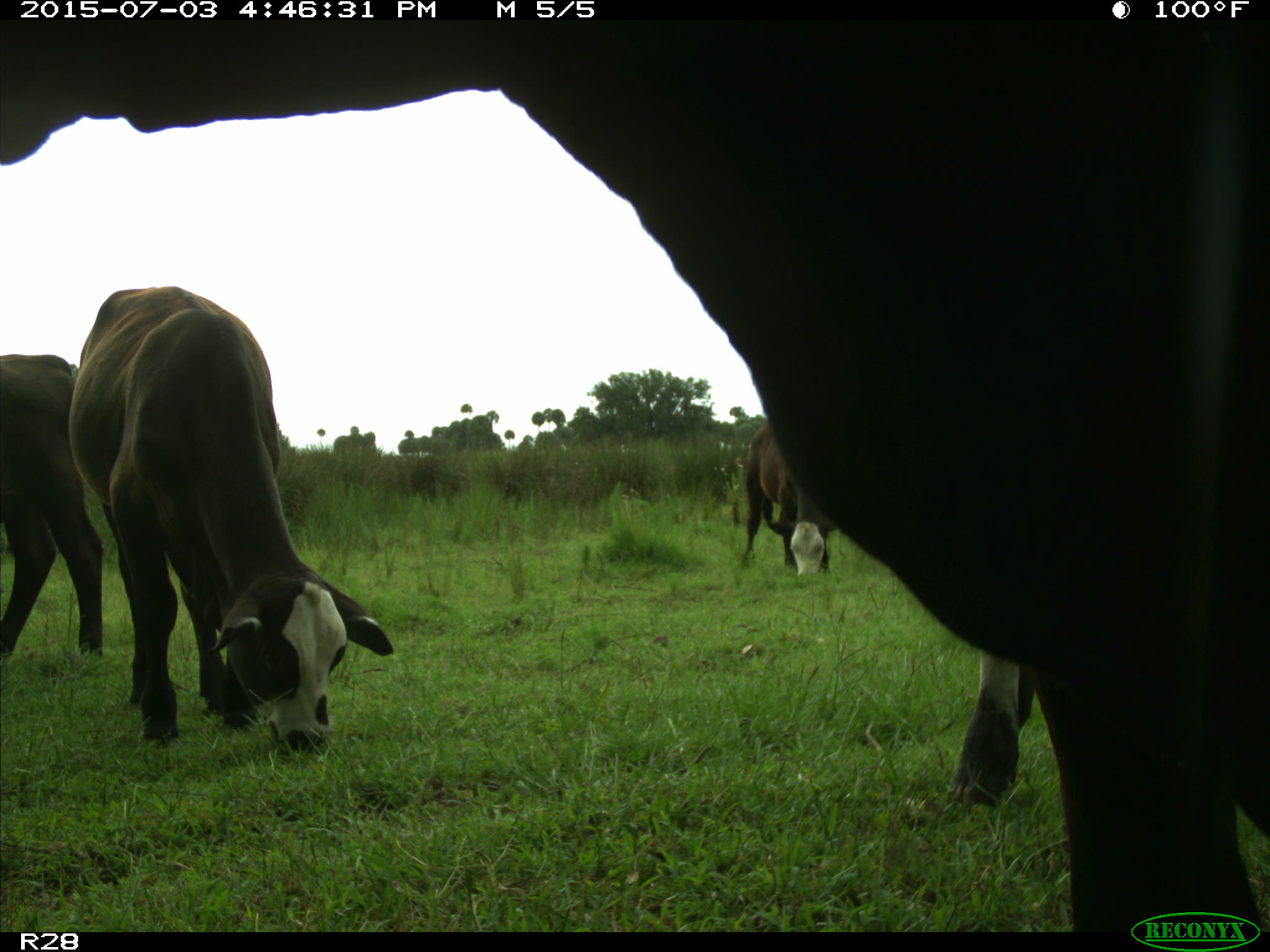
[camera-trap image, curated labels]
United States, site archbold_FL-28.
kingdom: Animalia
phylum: Chordata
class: Mammalia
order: Artiodactyla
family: Bovidae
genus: Bos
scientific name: Bos taurus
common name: domestic cow